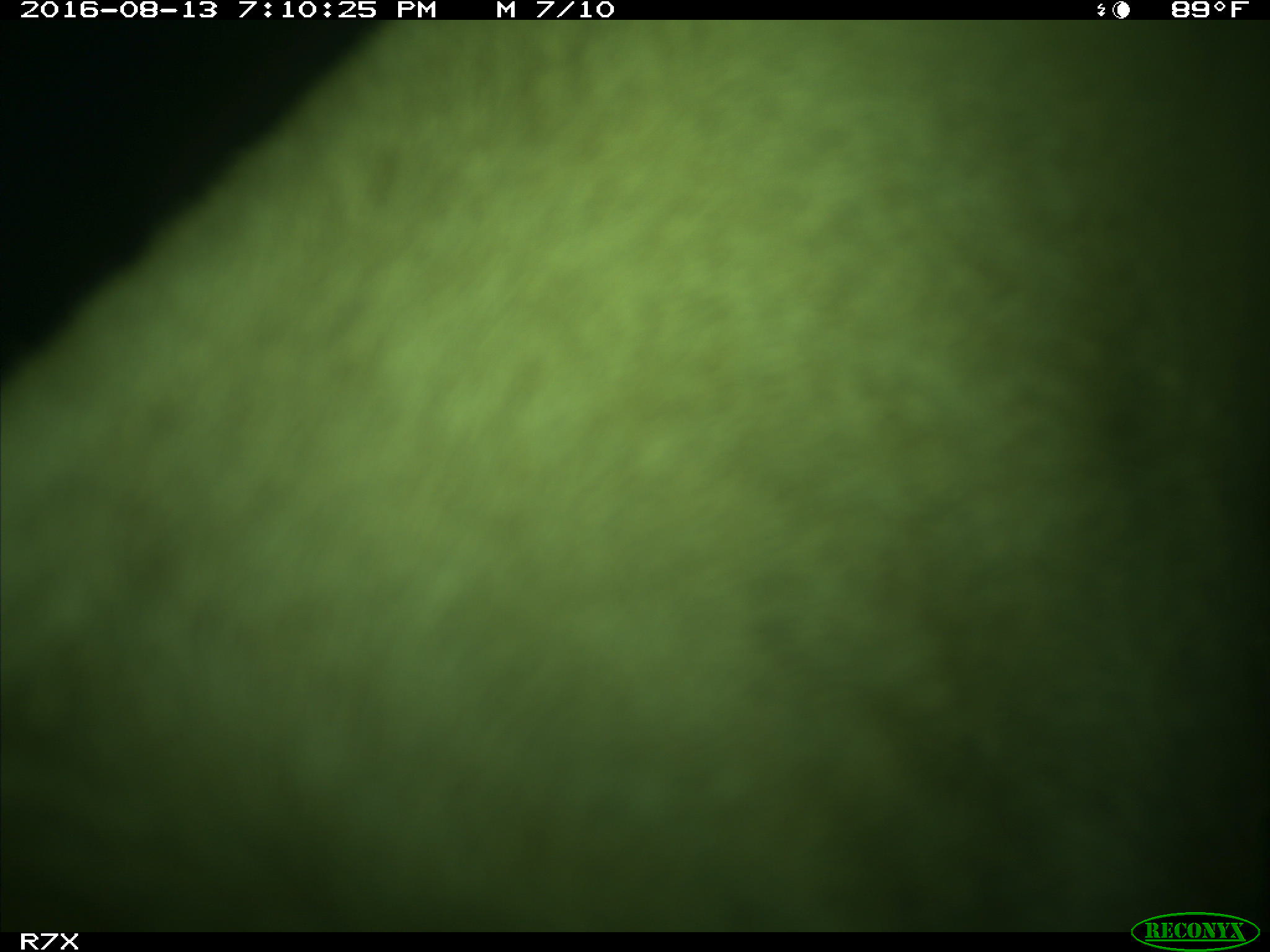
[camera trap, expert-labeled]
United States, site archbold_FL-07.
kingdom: Animalia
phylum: Chordata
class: Mammalia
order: Artiodactyla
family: Bovidae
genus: Bos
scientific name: Bos taurus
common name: domestic cow